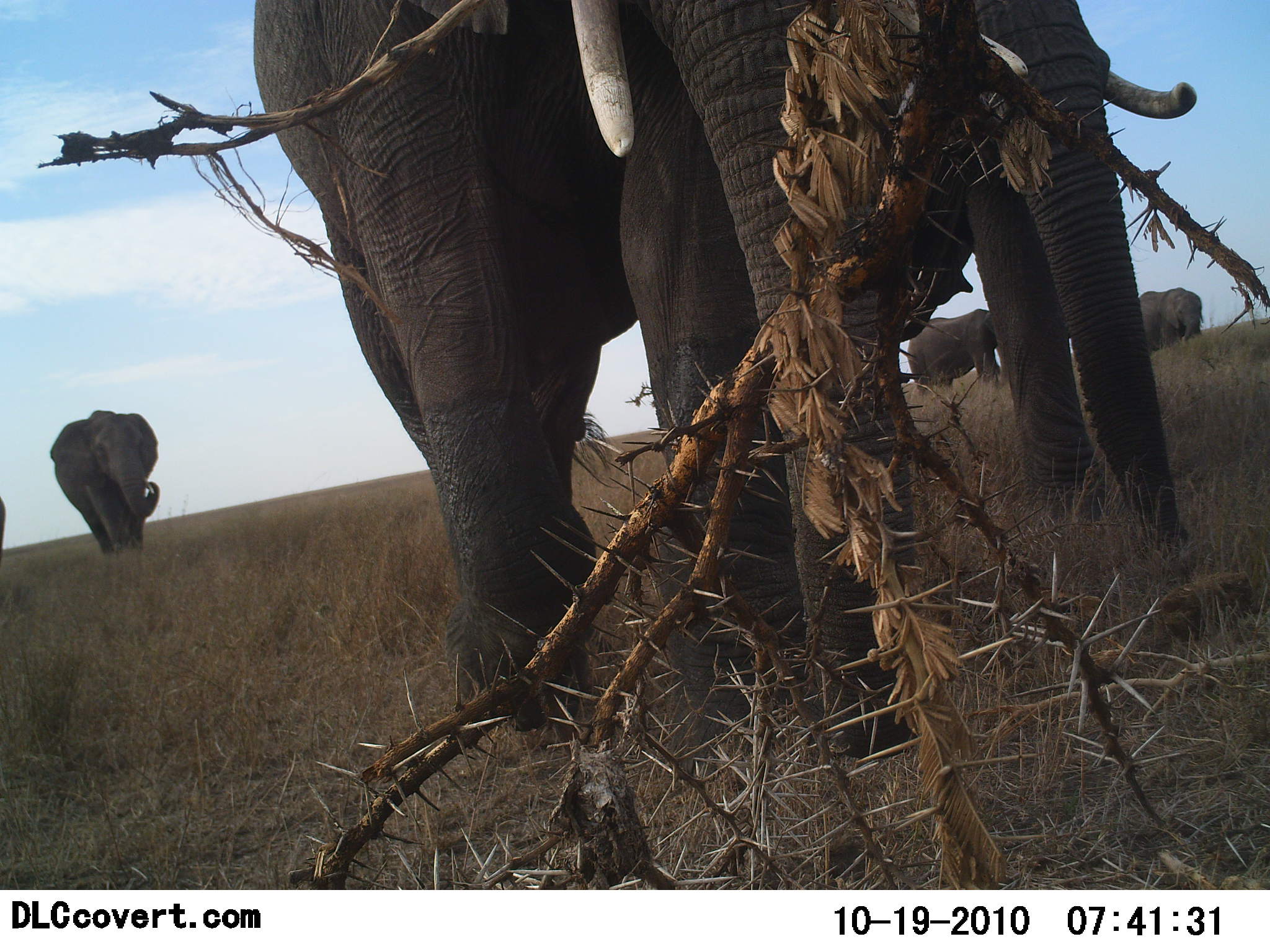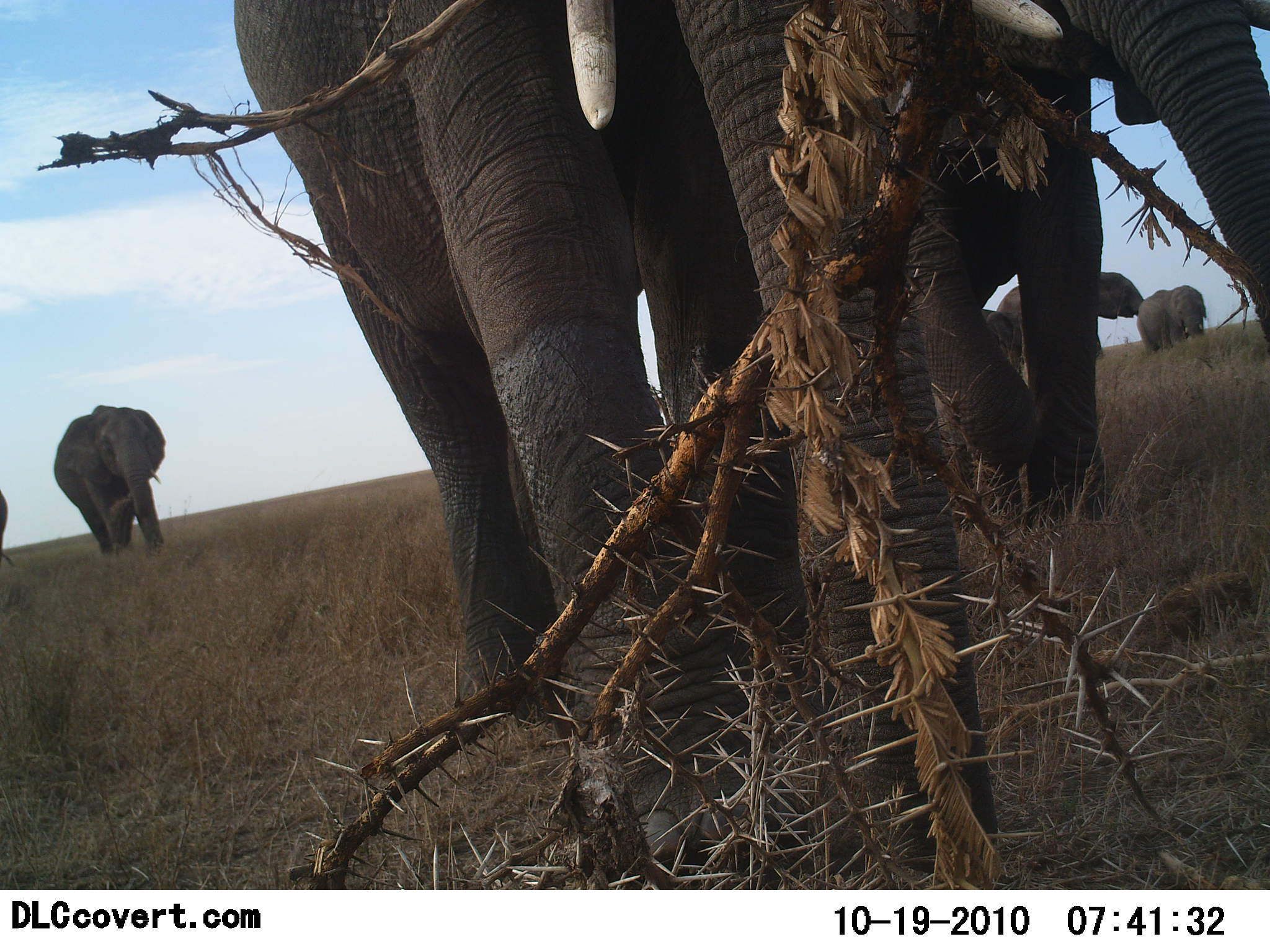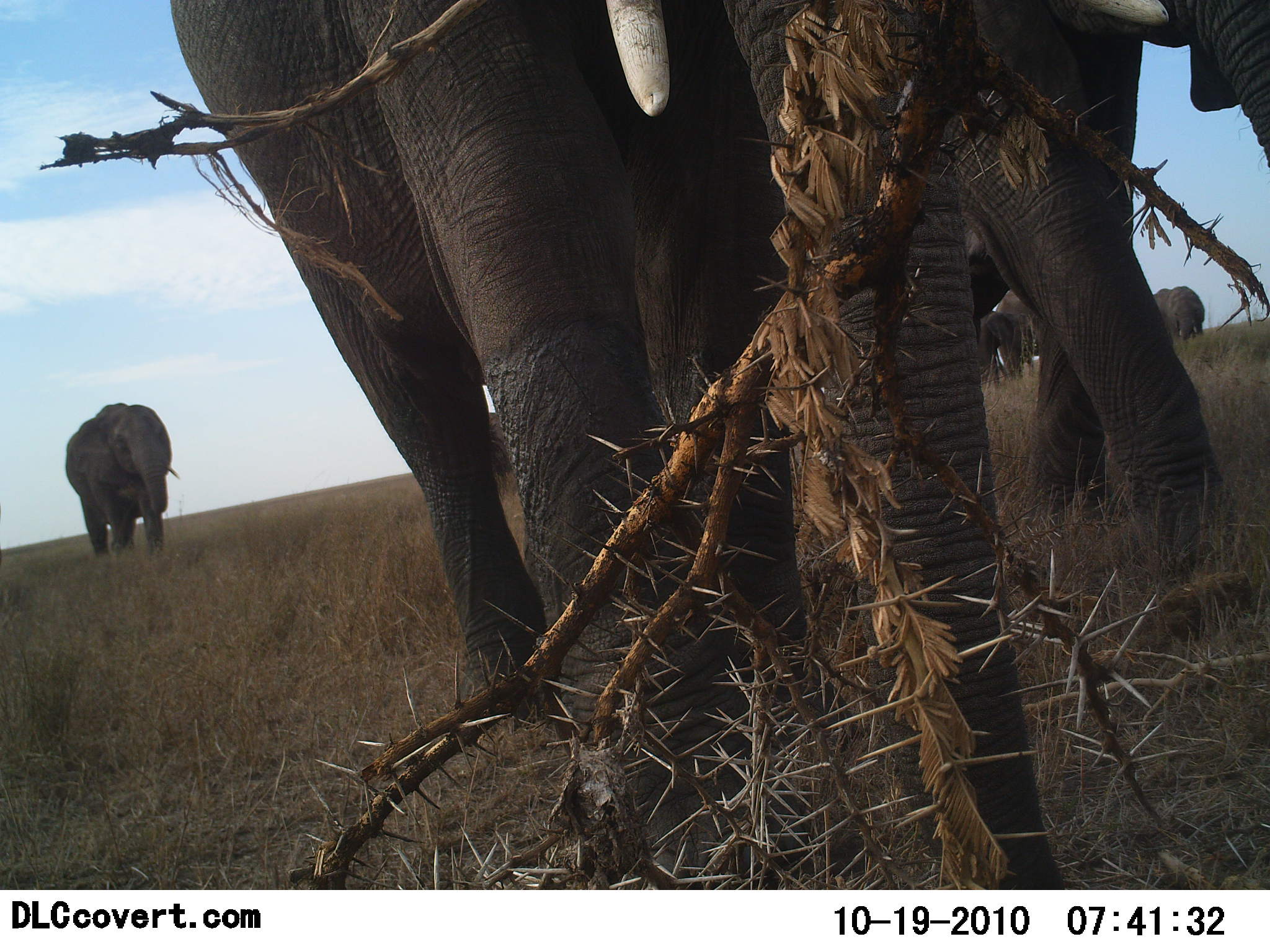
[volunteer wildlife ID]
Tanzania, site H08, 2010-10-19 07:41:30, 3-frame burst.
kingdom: Animalia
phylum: Chordata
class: Mammalia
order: Proboscidea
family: Elephantidae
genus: Loxodonta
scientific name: Loxodonta africana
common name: african bush elephant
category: elephant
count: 6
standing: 31%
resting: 0%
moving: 77%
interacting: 8%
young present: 0%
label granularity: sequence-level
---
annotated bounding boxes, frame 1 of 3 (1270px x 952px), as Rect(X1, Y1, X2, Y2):
animal: Rect(250, 0, 942, 759); Rect(612, 2, 1189, 758); Rect(49, 408, 161, 551); Rect(906, 308, 1001, 386); Rect(1139, 286, 1204, 352); Rect(0, 497, 5, 558)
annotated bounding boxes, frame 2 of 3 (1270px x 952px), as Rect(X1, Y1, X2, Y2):
animal: Rect(233, 0, 1007, 882); Rect(614, 0, 1269, 874); Rect(53, 405, 166, 555); Rect(996, 271, 1145, 357); Rect(1137, 286, 1206, 355); Rect(0, 491, 9, 558)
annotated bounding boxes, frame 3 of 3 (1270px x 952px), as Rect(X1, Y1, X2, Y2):
animal: Rect(167, 0, 1007, 890); Rect(614, 0, 1269, 889); Rect(64, 403, 181, 556); Rect(993, 290, 1045, 362); Rect(975, 309, 1022, 381); Rect(1150, 286, 1206, 339)